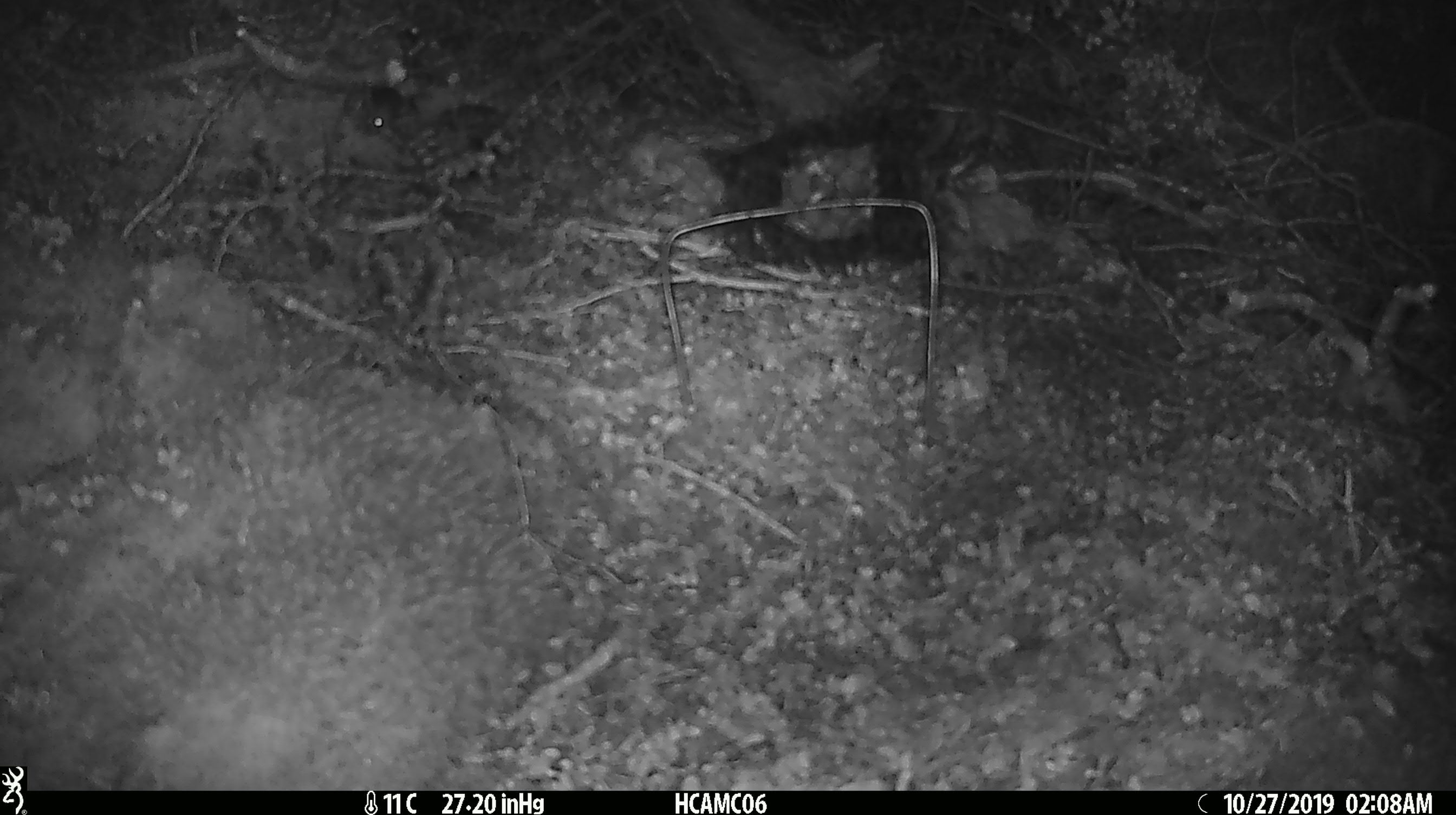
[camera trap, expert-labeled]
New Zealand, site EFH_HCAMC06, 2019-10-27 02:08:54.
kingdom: Animalia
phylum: Chordata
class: Mammalia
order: Rodentia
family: Muridae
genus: Mus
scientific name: Mus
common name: mouse